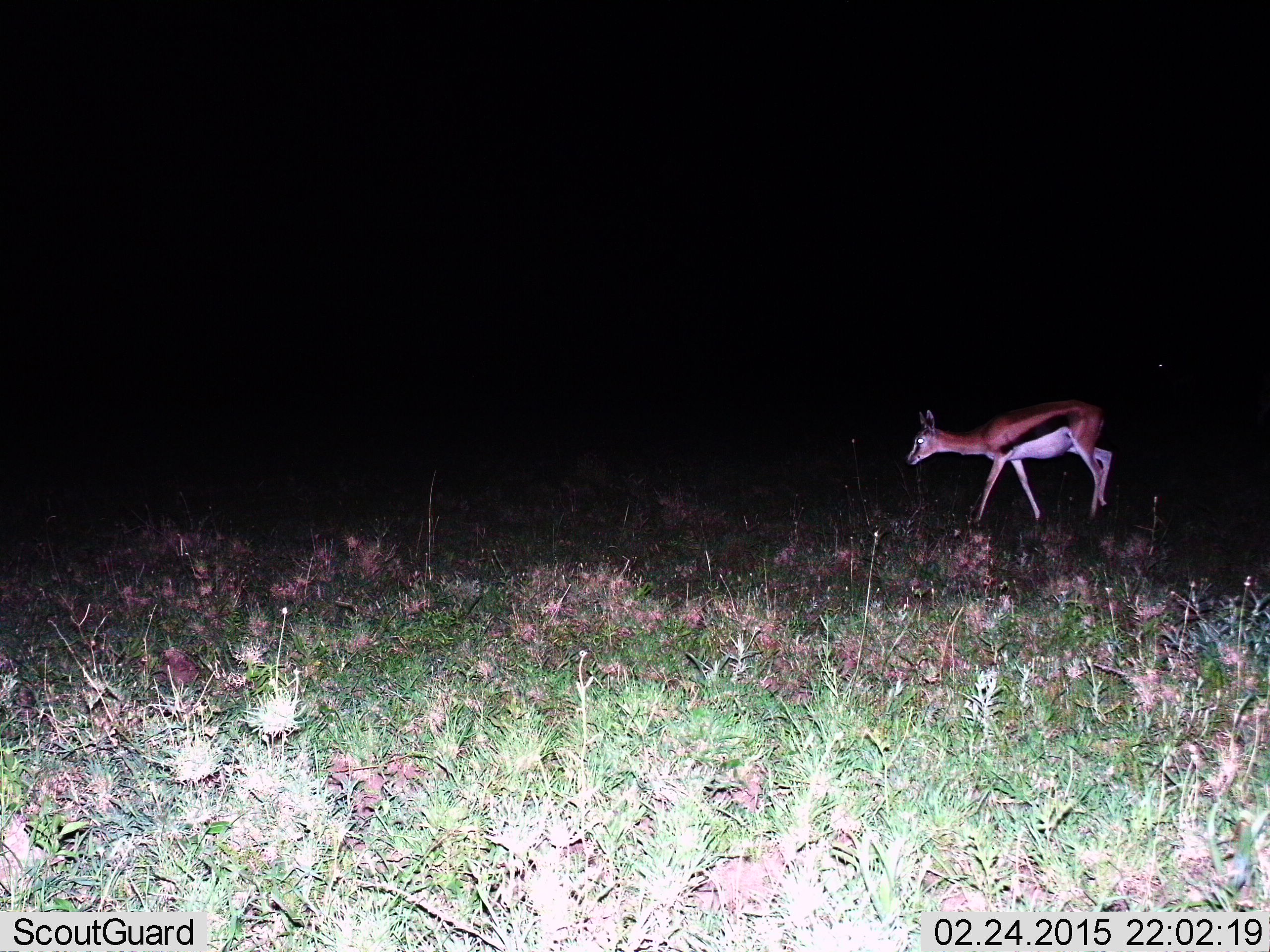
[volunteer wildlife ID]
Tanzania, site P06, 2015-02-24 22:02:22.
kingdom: Animalia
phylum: Chordata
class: Mammalia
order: Artiodactyla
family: Bovidae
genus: Eudorcas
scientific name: Eudorcas thomsonii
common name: thomson's gazelle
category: gazellethomsons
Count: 1.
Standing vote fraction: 20%.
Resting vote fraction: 0%.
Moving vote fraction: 80%.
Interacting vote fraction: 0%.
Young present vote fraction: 0%.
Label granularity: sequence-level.